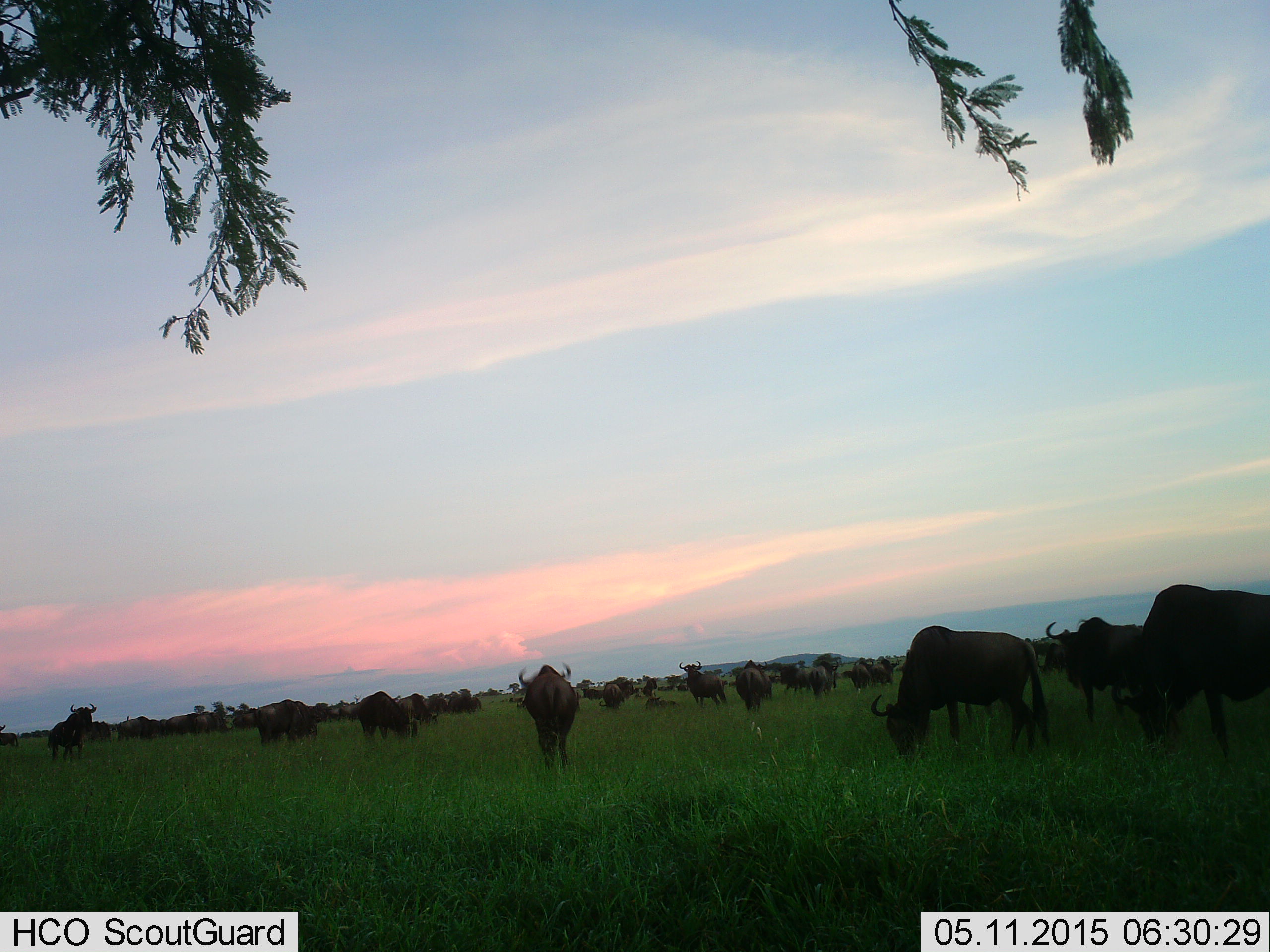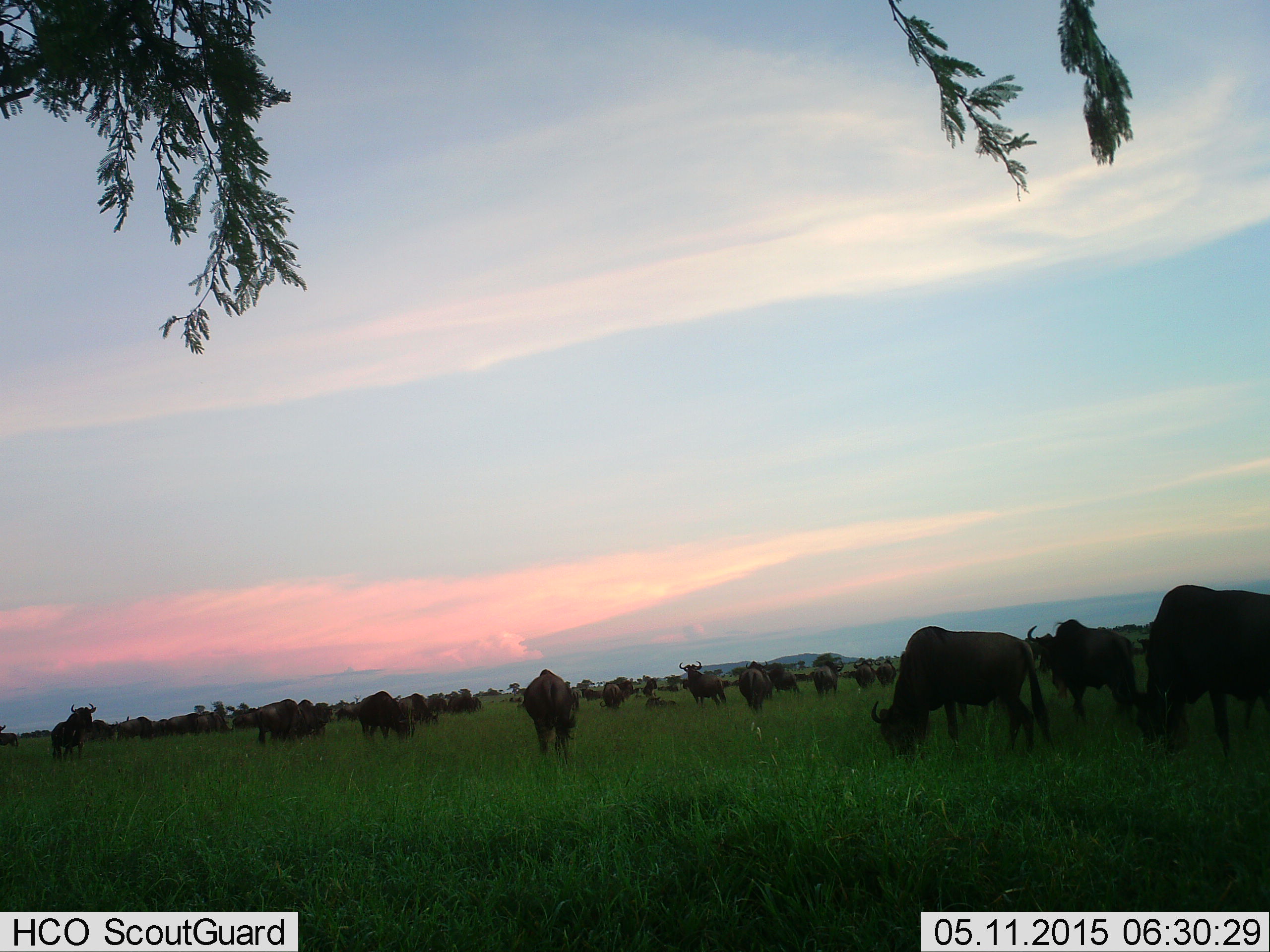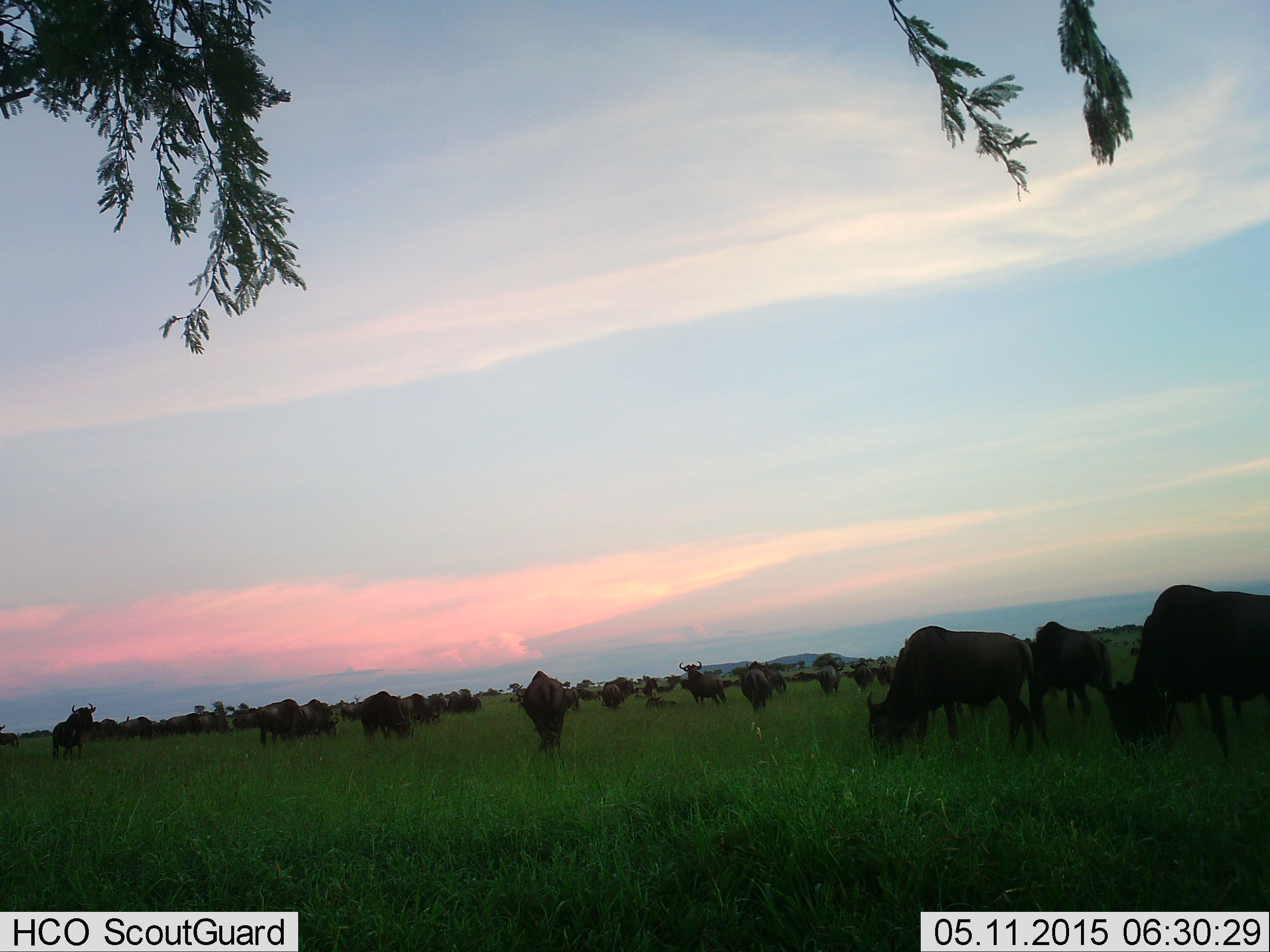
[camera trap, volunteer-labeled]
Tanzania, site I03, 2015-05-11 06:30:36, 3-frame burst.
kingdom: Animalia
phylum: Chordata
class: Mammalia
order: Artiodactyla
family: Bovidae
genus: Connochaetes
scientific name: Connochaetes taurinus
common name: blue wildebeest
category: wildebeest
Wildebeest (blue wildebeest) (Connochaetes taurinus), count 51+. Behavior (volunteer vote fractions): standing 60%, resting 20%, moving 70%, interacting 10%. Young present (vote fraction): 0%. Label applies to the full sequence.